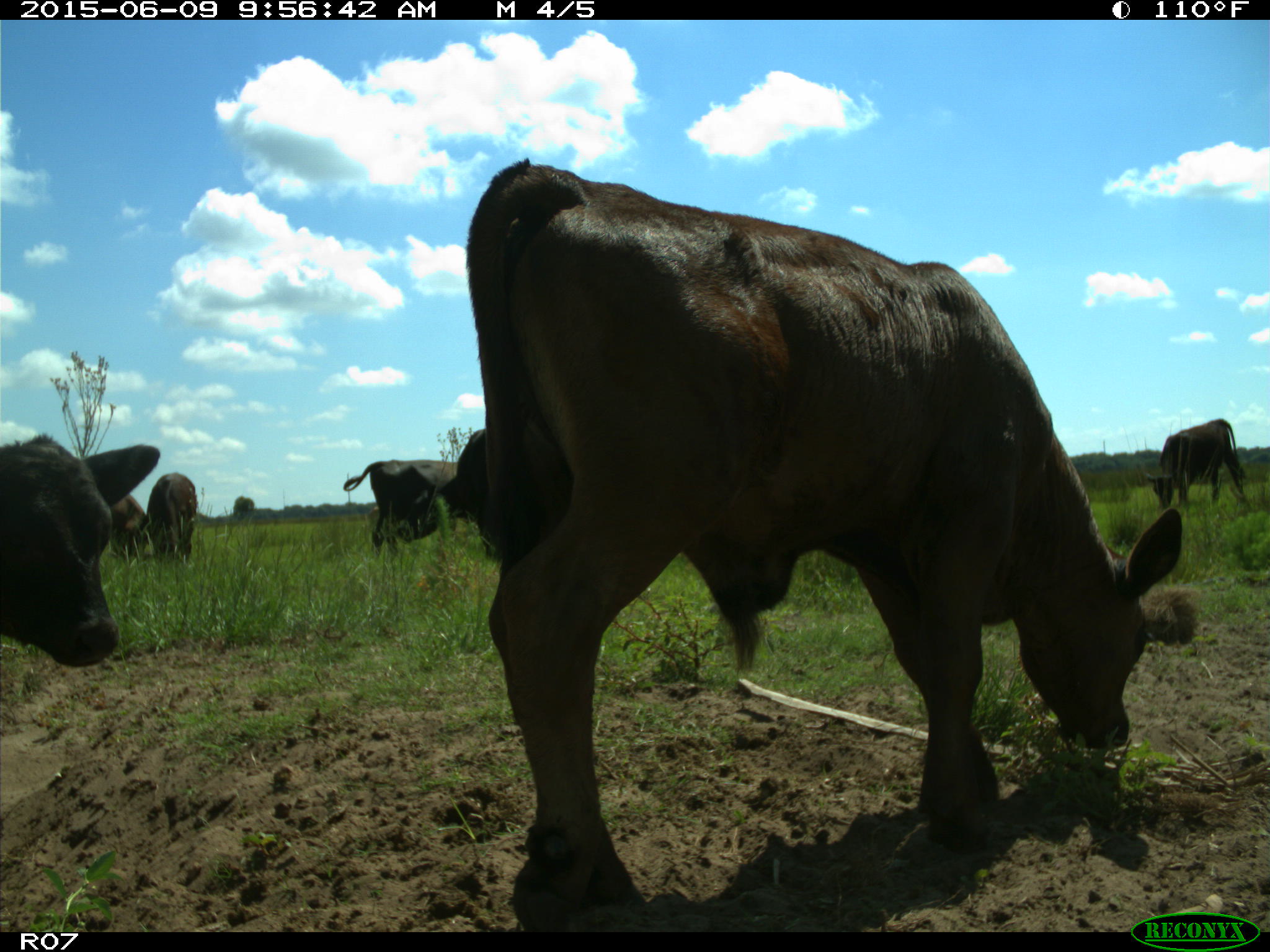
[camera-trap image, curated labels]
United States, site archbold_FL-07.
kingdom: Animalia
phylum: Chordata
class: Mammalia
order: Artiodactyla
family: Bovidae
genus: Bos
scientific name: Bos taurus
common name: domestic cow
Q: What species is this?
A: Bos taurus (domestic cow).